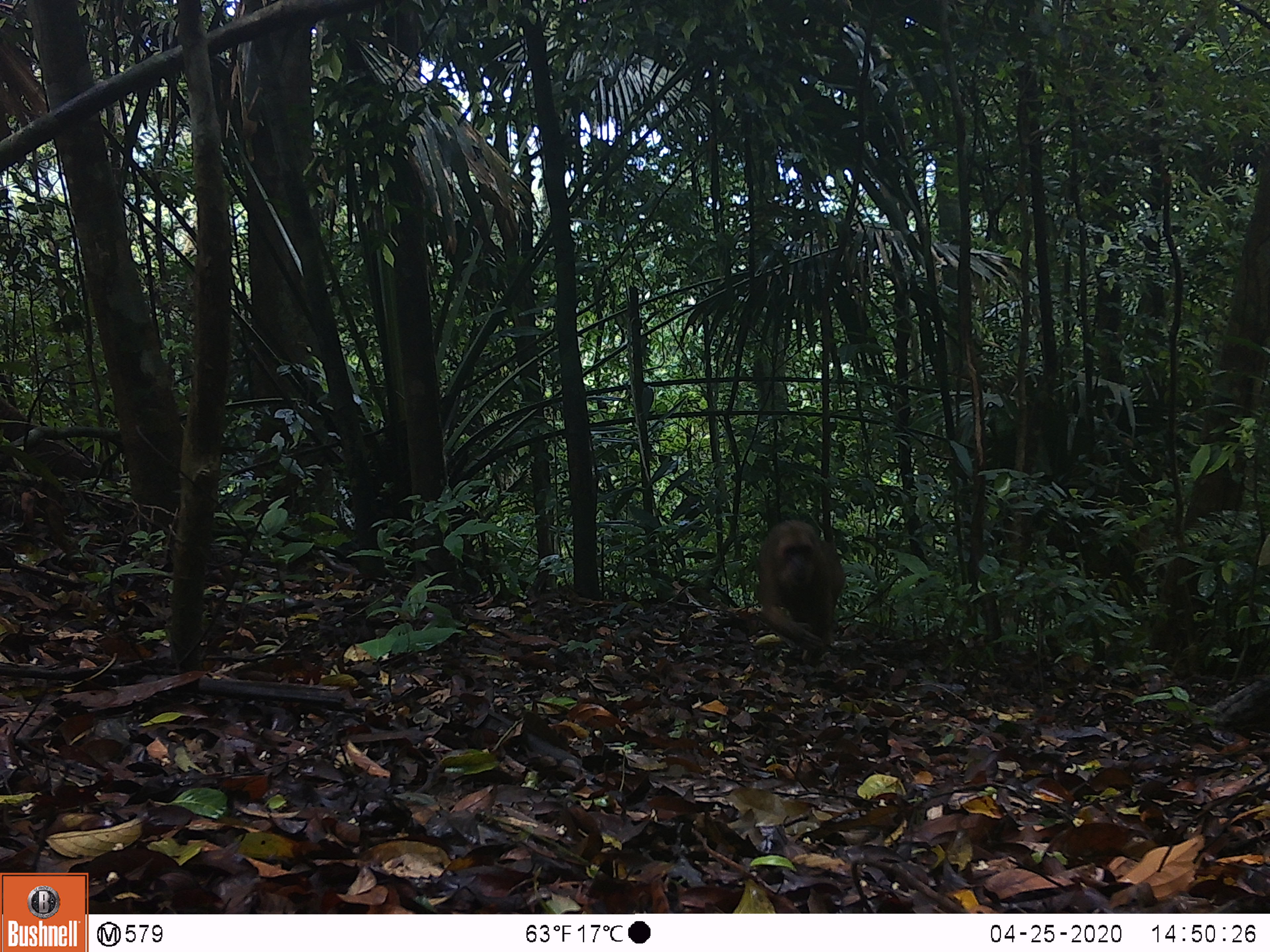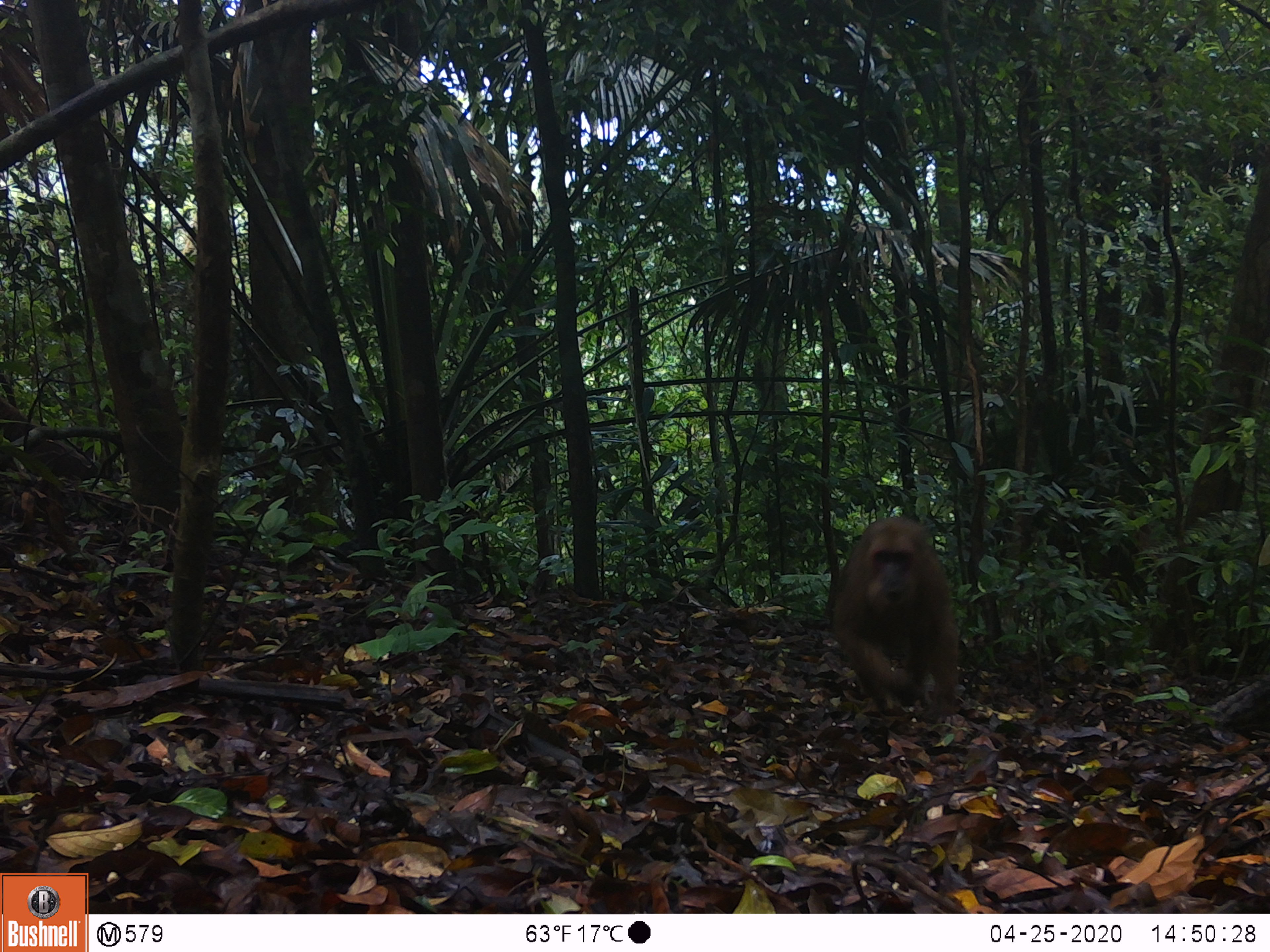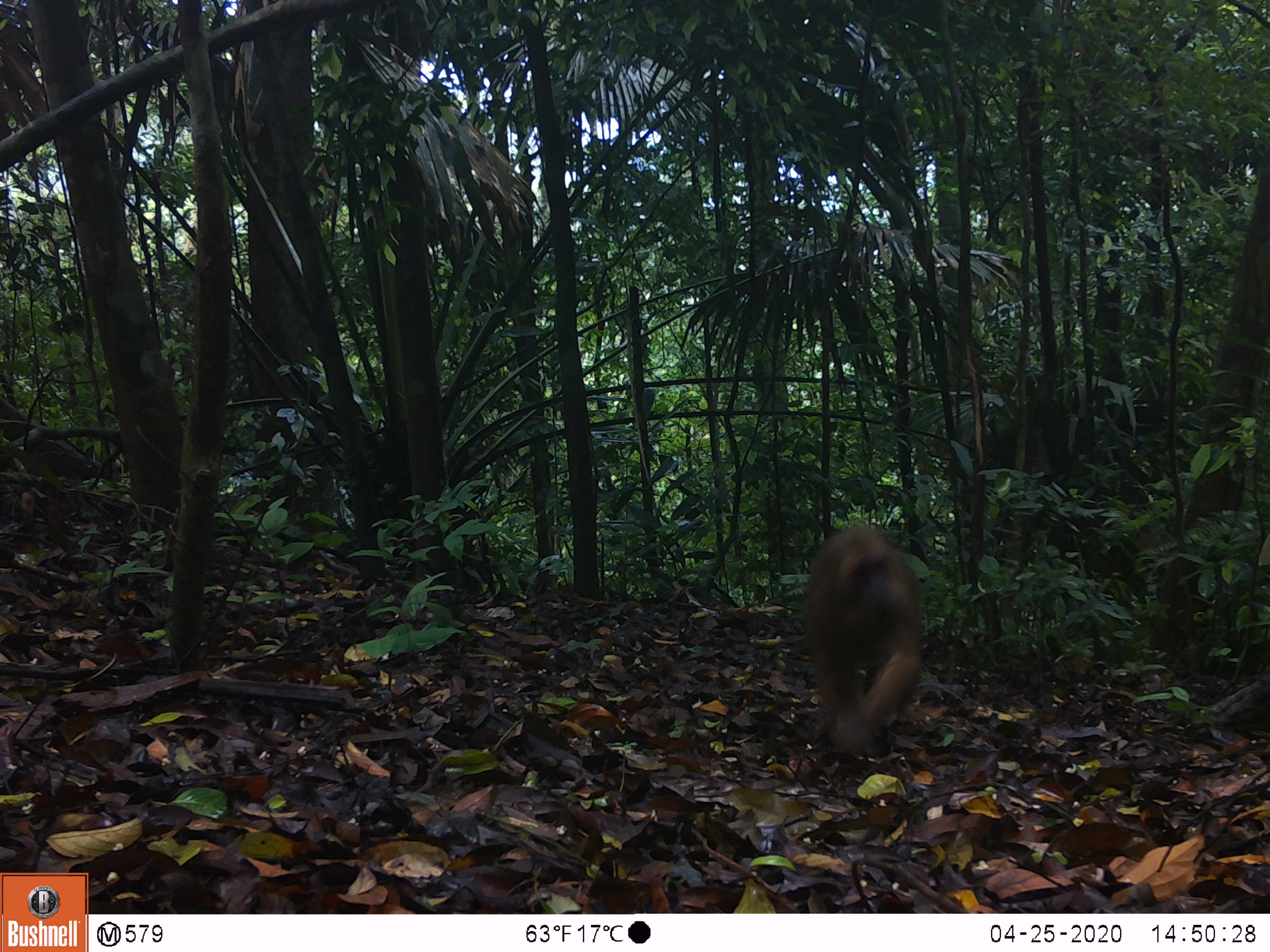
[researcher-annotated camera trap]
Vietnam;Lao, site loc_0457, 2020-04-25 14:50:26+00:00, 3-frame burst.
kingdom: Animalia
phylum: Chordata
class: Mammalia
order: Primates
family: Cercopithecidae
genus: Macaca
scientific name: Macaca arctoides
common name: stump-tailed macaque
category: stump tailed macaque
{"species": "stump tailed macaque (stump-tailed macaque) (Macaca arctoides)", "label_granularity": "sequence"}